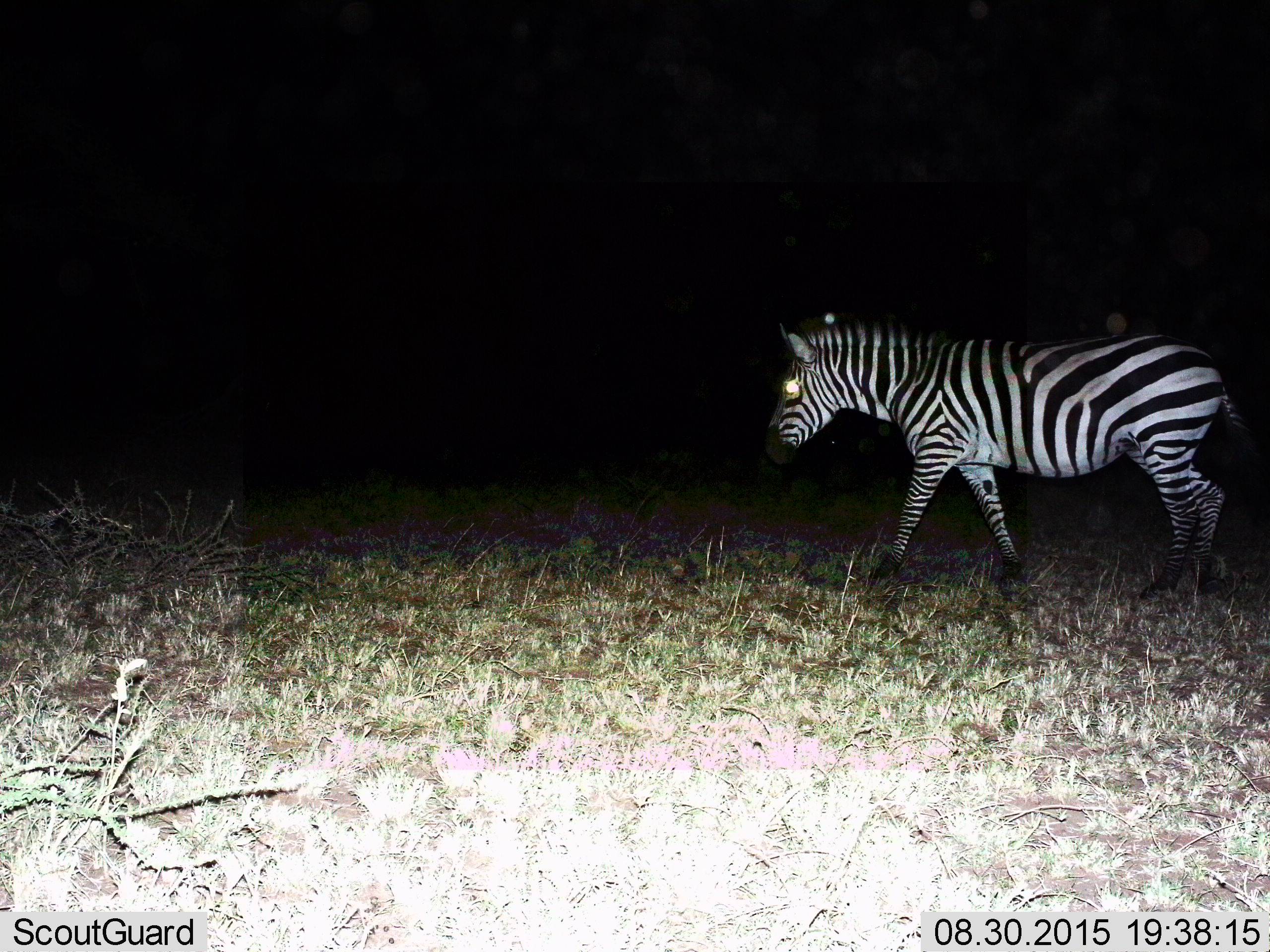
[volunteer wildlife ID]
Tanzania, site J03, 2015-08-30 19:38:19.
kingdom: Animalia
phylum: Chordata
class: Mammalia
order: Perissodactyla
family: Equidae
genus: Equus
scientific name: Equus quagga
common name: plains zebra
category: zebra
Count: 1.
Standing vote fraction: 20%.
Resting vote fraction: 0%.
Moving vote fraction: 80%.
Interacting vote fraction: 0%.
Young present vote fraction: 0%.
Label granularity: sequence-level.